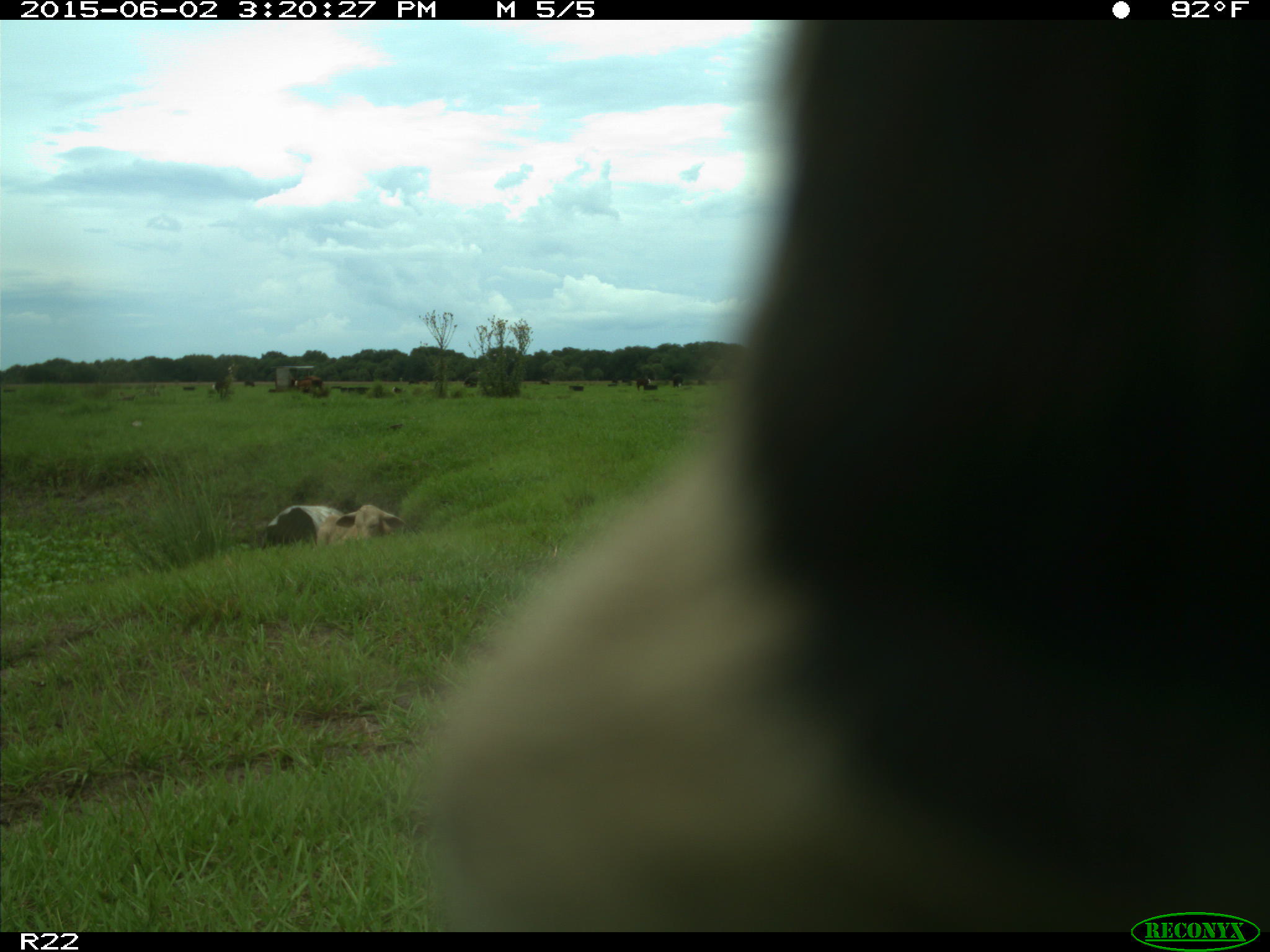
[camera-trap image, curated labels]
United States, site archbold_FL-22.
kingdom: Animalia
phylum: Chordata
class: Mammalia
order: Artiodactyla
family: Bovidae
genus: Bos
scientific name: Bos taurus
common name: domestic cow